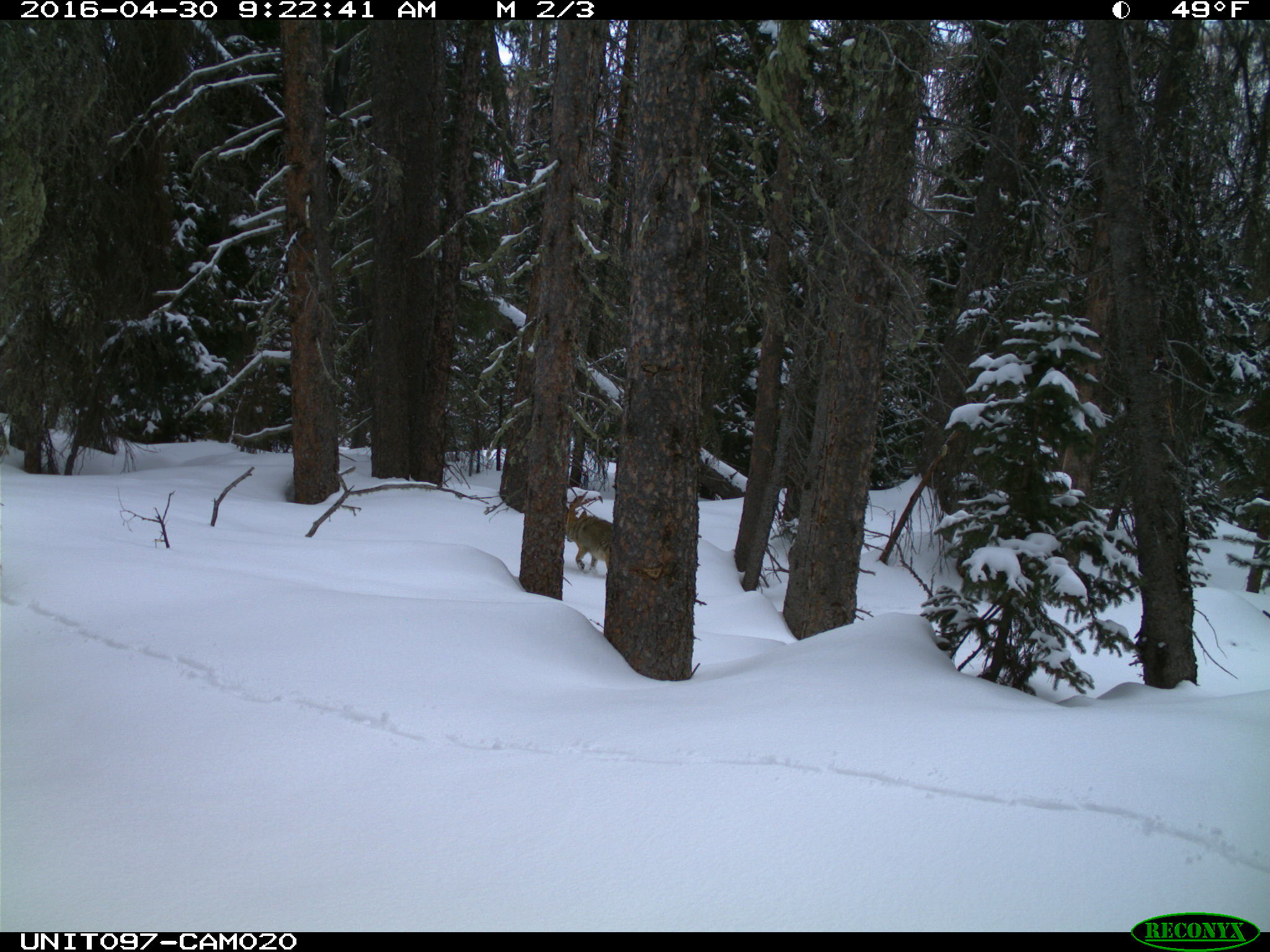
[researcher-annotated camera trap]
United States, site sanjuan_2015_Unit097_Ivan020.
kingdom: Animalia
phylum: Chordata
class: Mammalia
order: Carnivora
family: Canidae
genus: Canis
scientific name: Canis latrans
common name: coyote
Canis latrans (coyote).